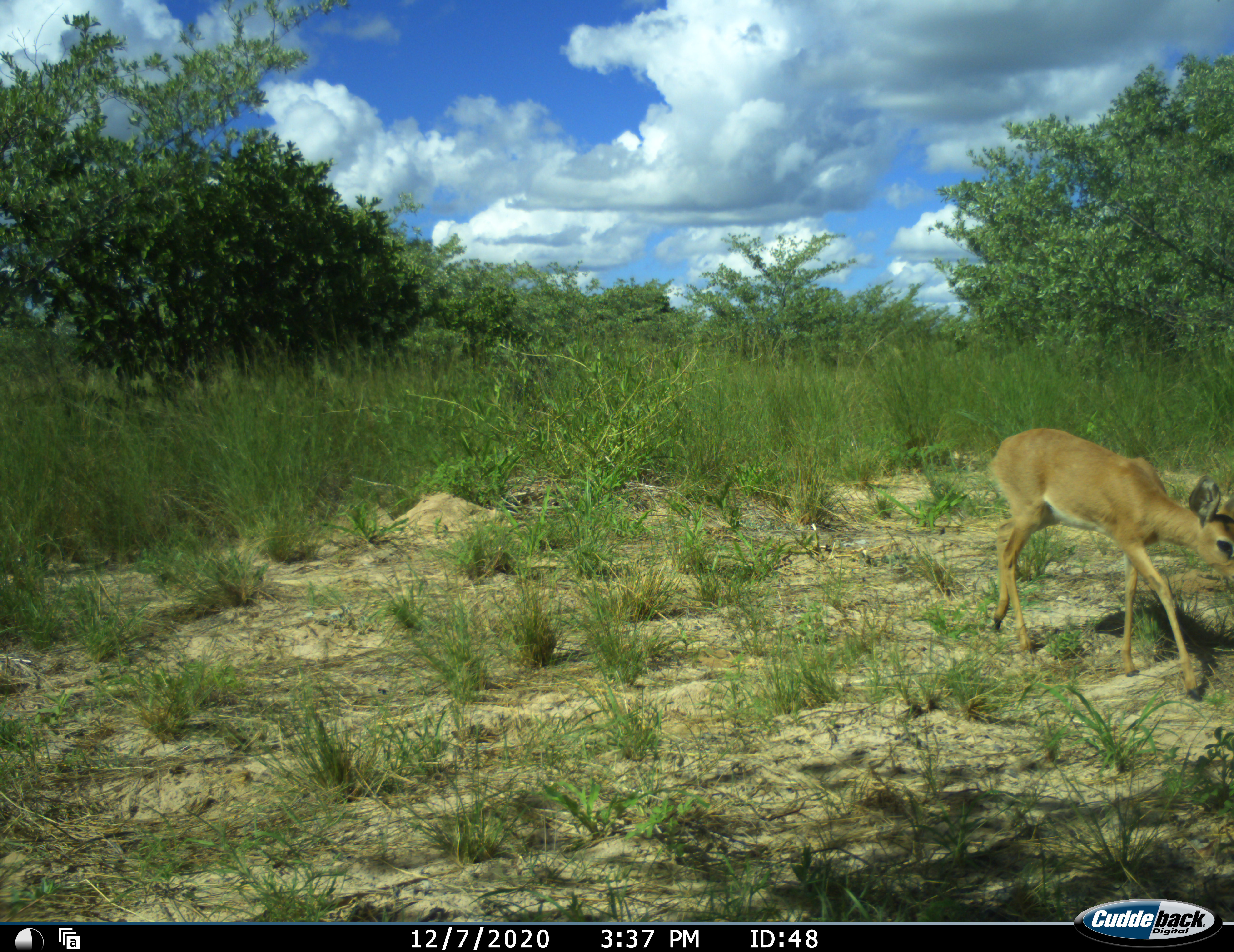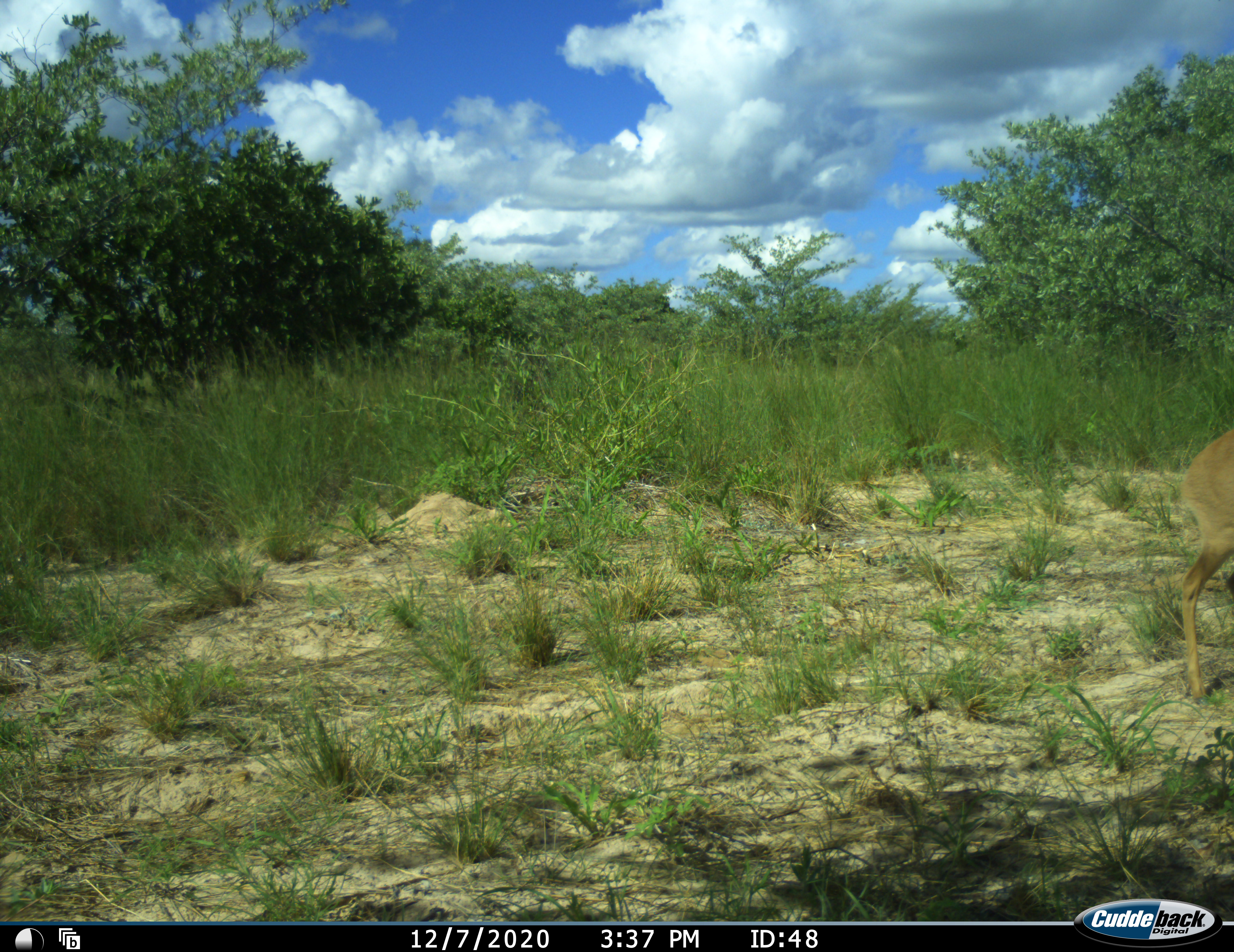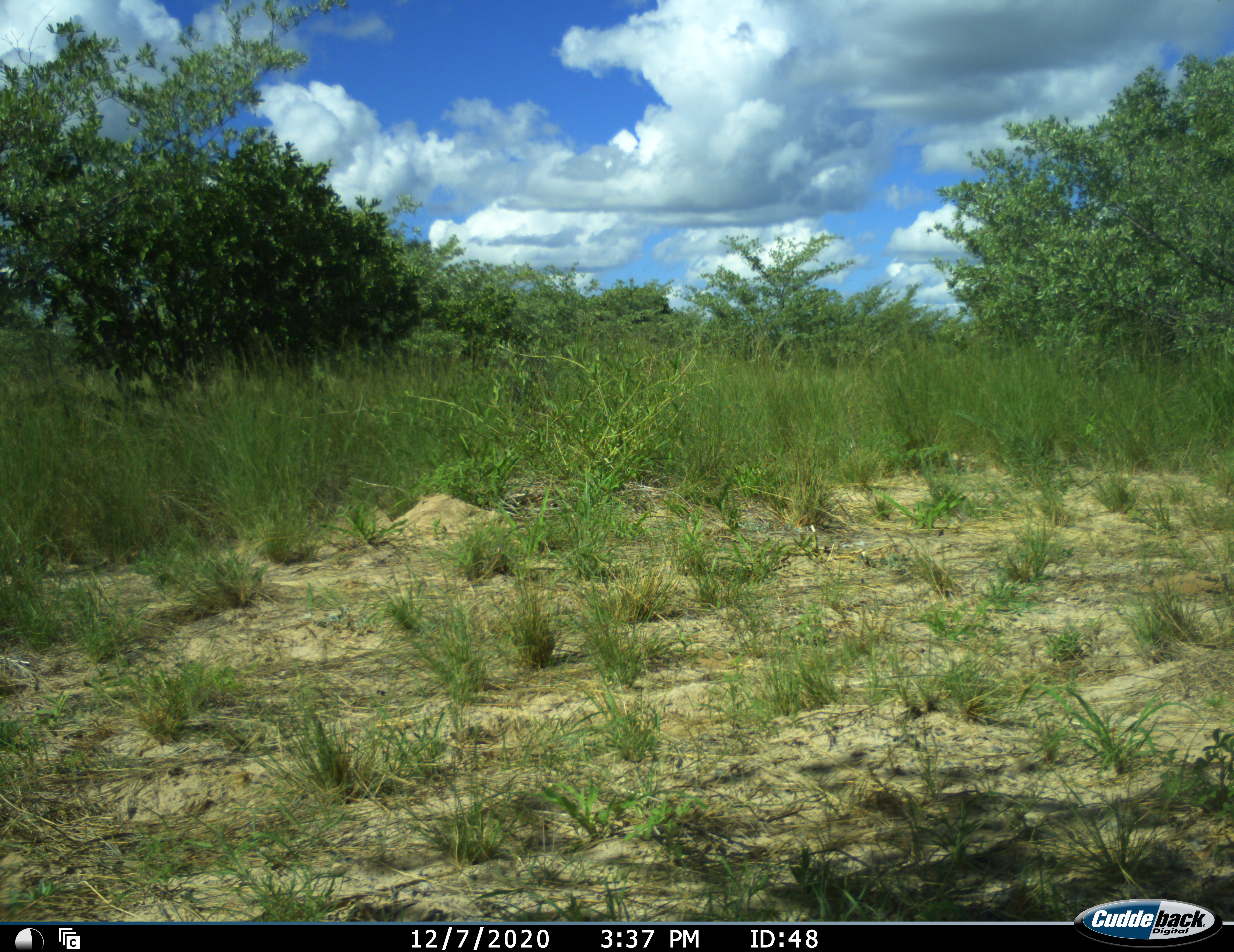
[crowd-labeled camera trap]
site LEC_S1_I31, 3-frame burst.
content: unidentified animal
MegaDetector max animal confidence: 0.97